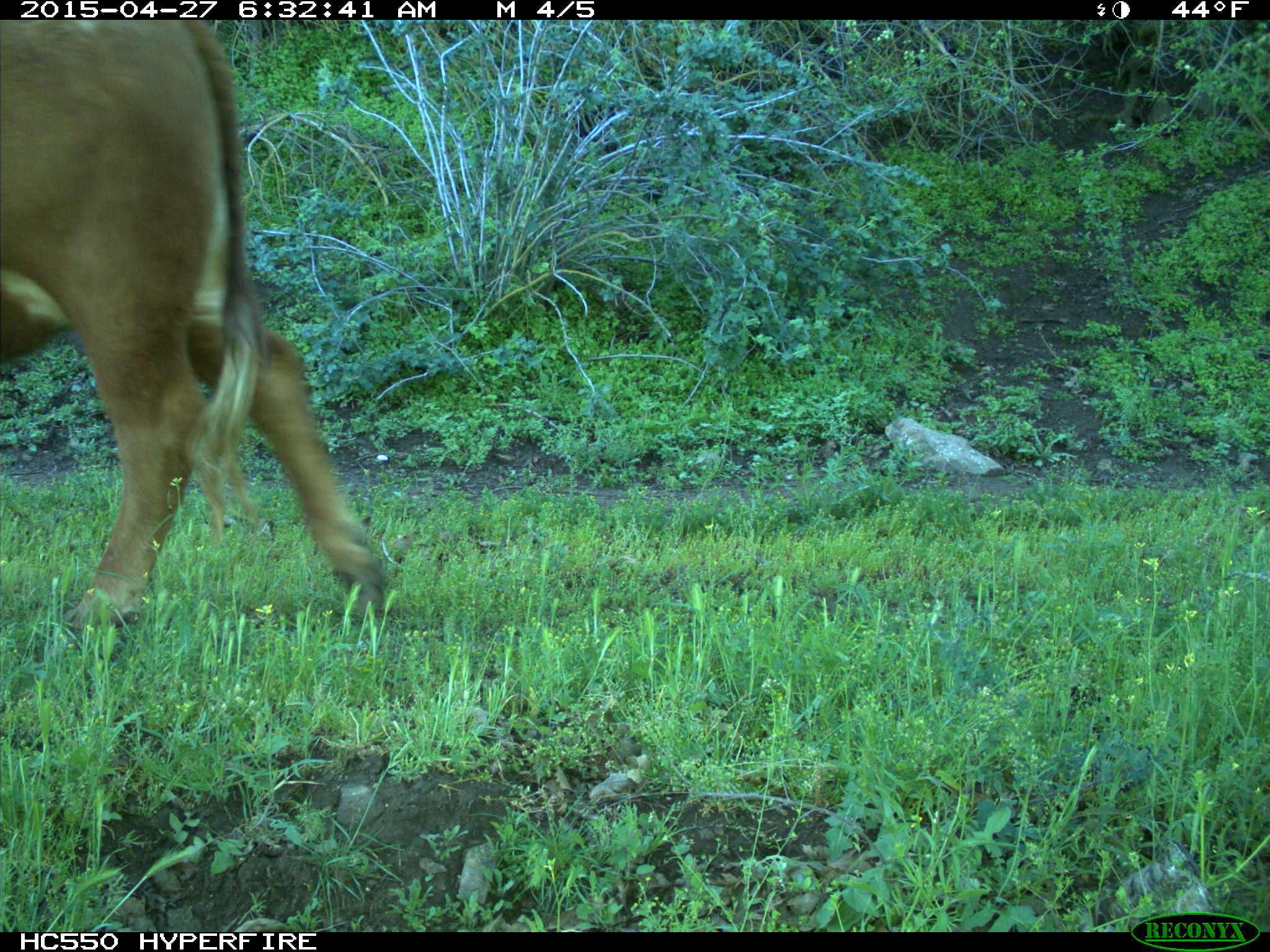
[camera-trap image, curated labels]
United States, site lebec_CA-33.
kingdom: Animalia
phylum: Chordata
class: Mammalia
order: Artiodactyla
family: Bovidae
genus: Bos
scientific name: Bos taurus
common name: domestic cow